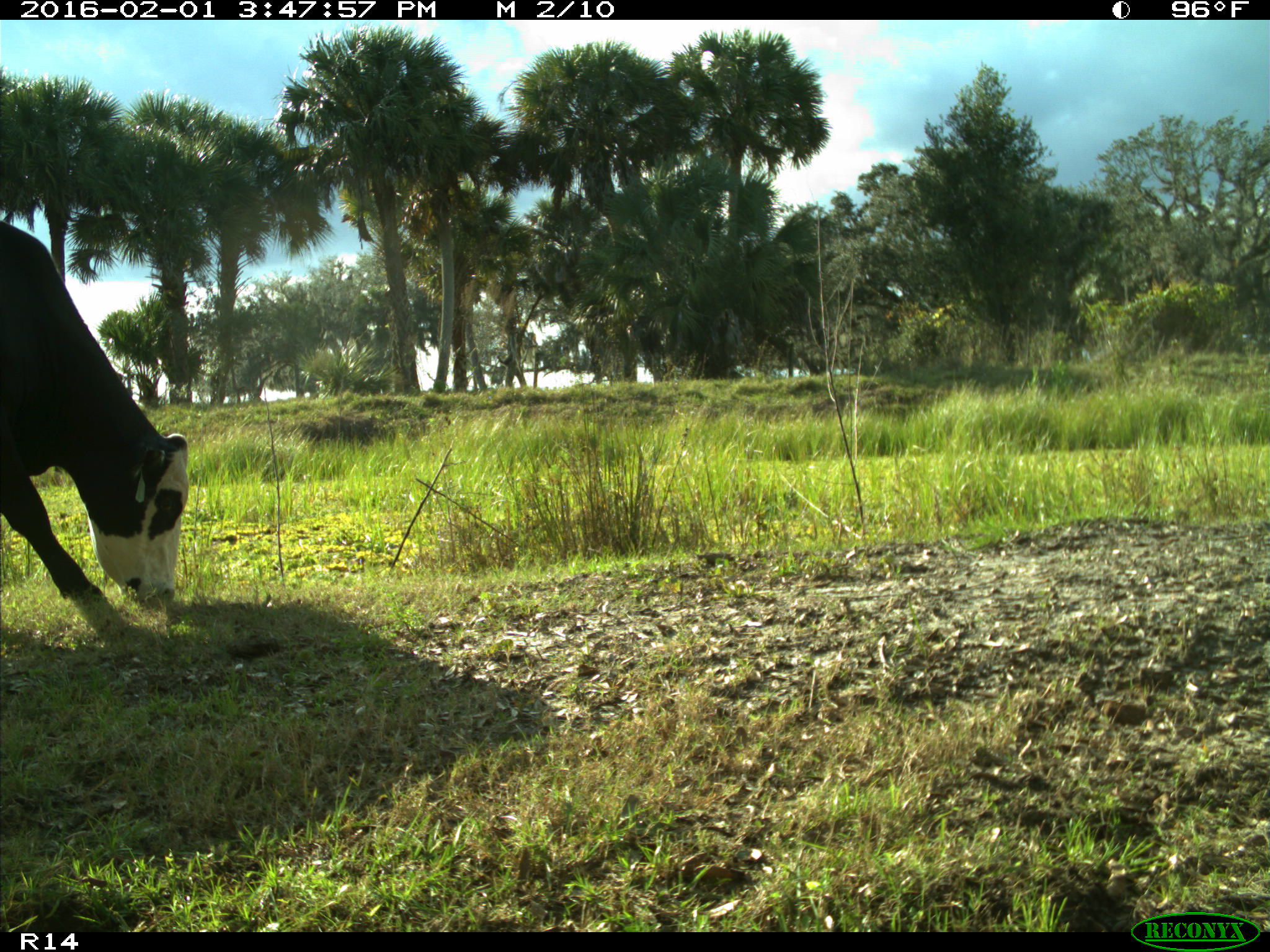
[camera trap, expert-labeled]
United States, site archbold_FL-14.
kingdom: Animalia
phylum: Chordata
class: Mammalia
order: Artiodactyla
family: Bovidae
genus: Bos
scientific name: Bos taurus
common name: domestic cow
Bos taurus (domestic cow).